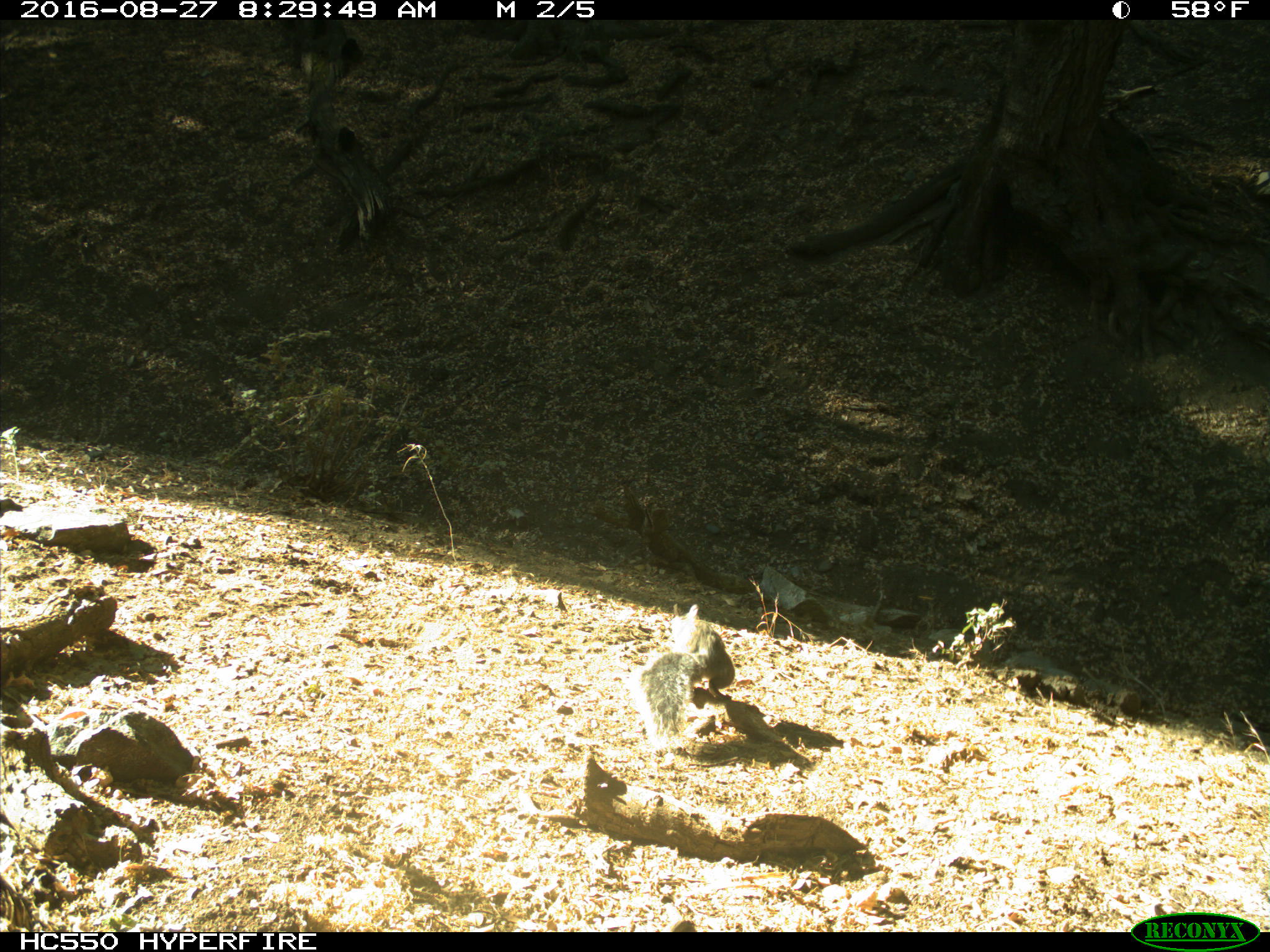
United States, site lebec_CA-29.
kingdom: Animalia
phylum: Chordata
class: Mammalia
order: Rodentia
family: Sciuridae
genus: Sciurus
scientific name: Sciurus carolinensis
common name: eastern gray squirrel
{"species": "Sciurus carolinensis (eastern gray squirrel)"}